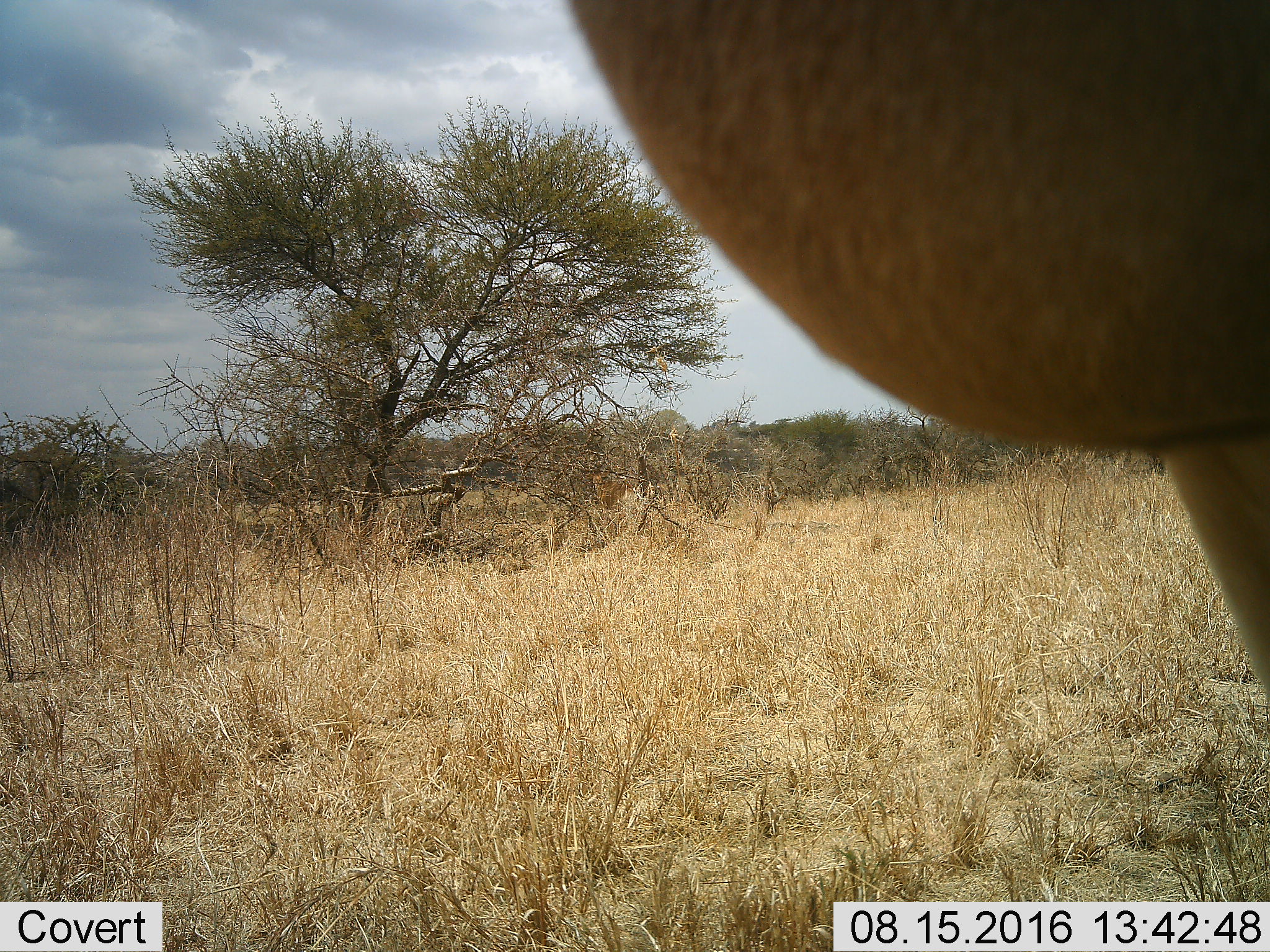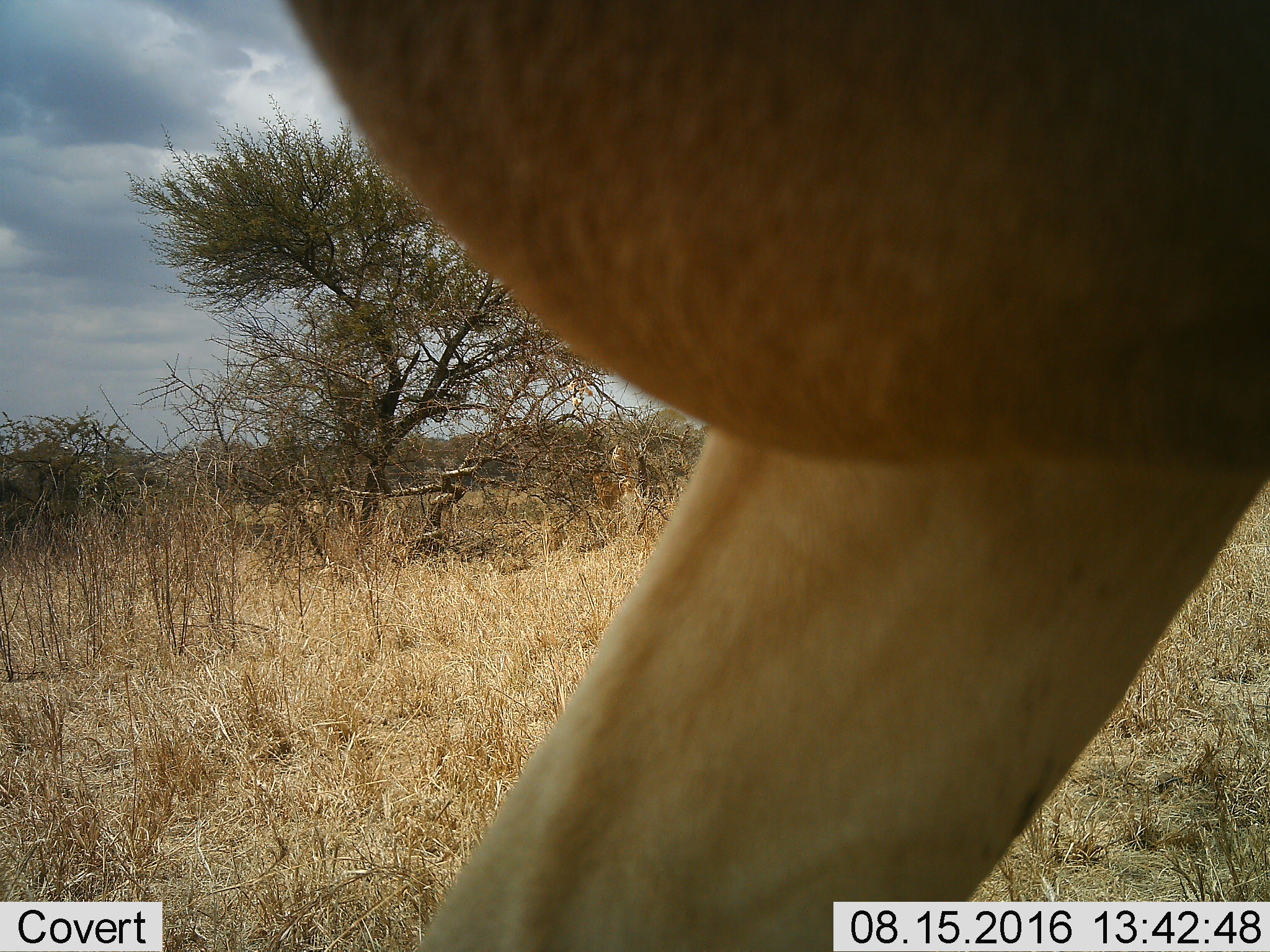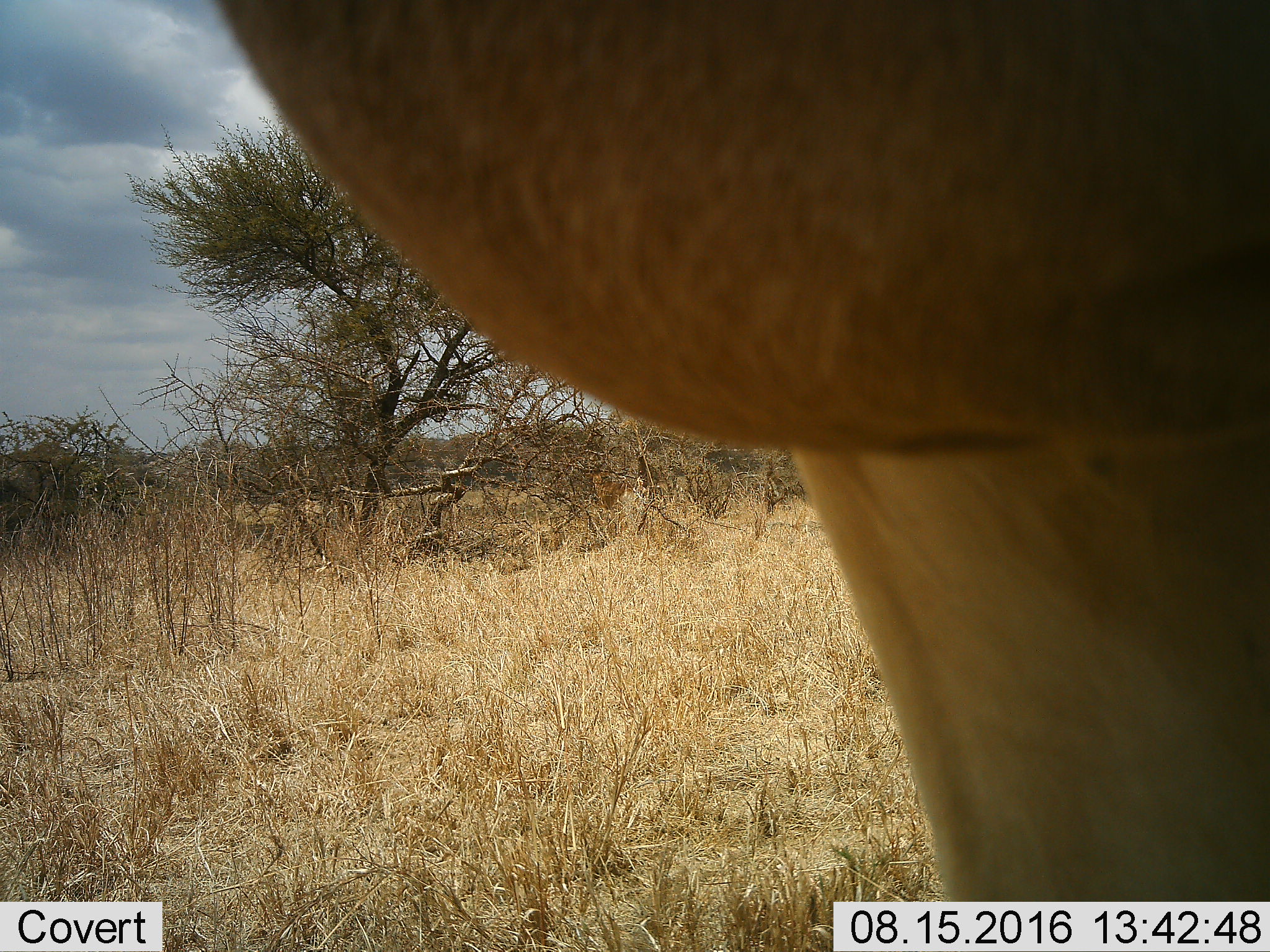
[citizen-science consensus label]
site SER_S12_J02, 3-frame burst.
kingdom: Animalia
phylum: Chordata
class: Mammalia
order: Artiodactyla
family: Bovidae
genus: Alcelaphus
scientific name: Alcelaphus buselaphus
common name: hartebeest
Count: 1.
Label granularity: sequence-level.